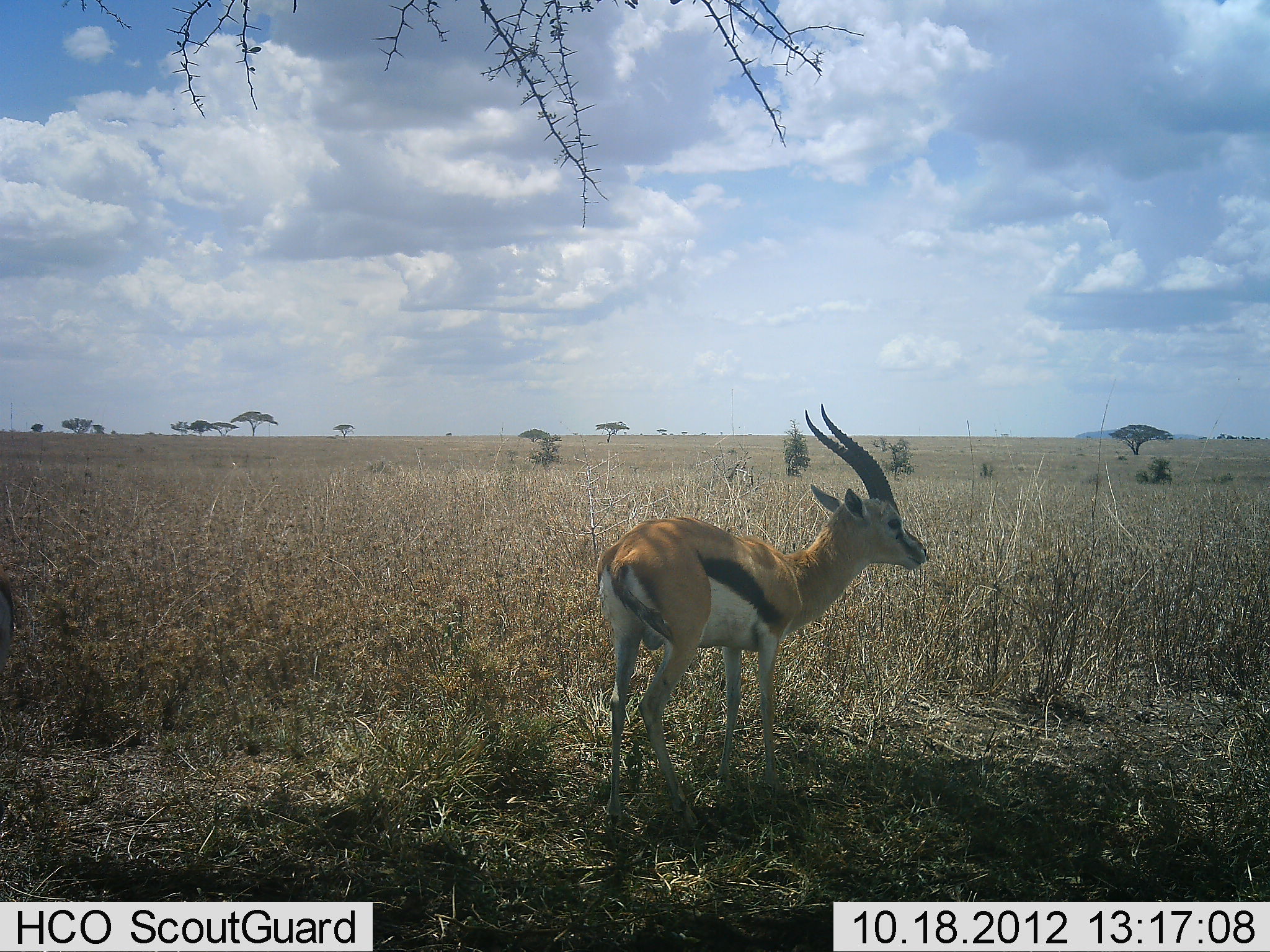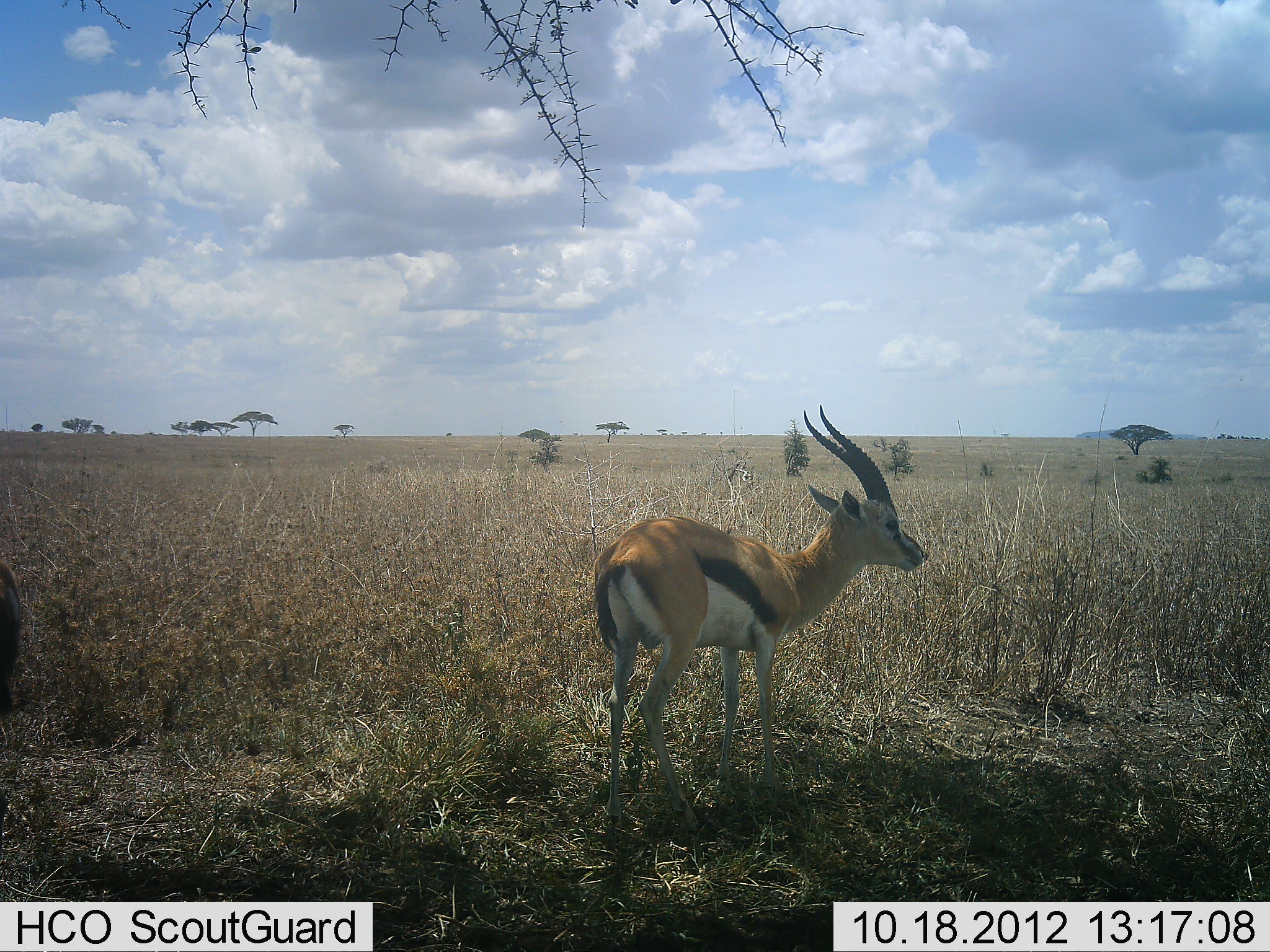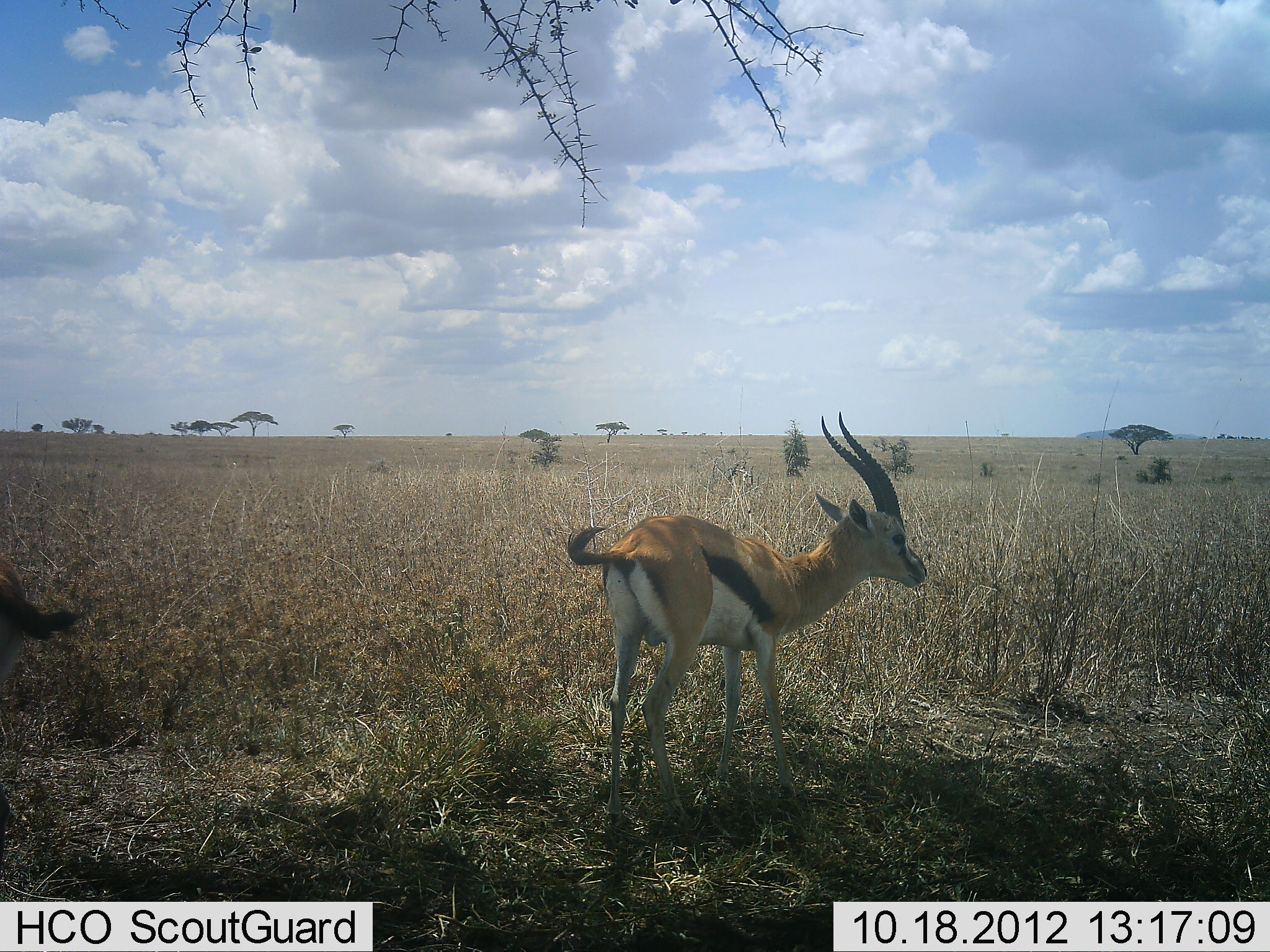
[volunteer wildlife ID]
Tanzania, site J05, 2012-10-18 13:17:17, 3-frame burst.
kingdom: Animalia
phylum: Chordata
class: Mammalia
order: Artiodactyla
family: Bovidae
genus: Eudorcas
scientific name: Eudorcas thomsonii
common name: thomson's gazelle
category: gazellethomsons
Gazellethomsons (thomson's gazelle) (Eudorcas thomsonii), count 2. Behavior (volunteer vote fractions): standing 100%, resting 0%, moving 0%, interacting 0%. Young present (vote fraction): 0%. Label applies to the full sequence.